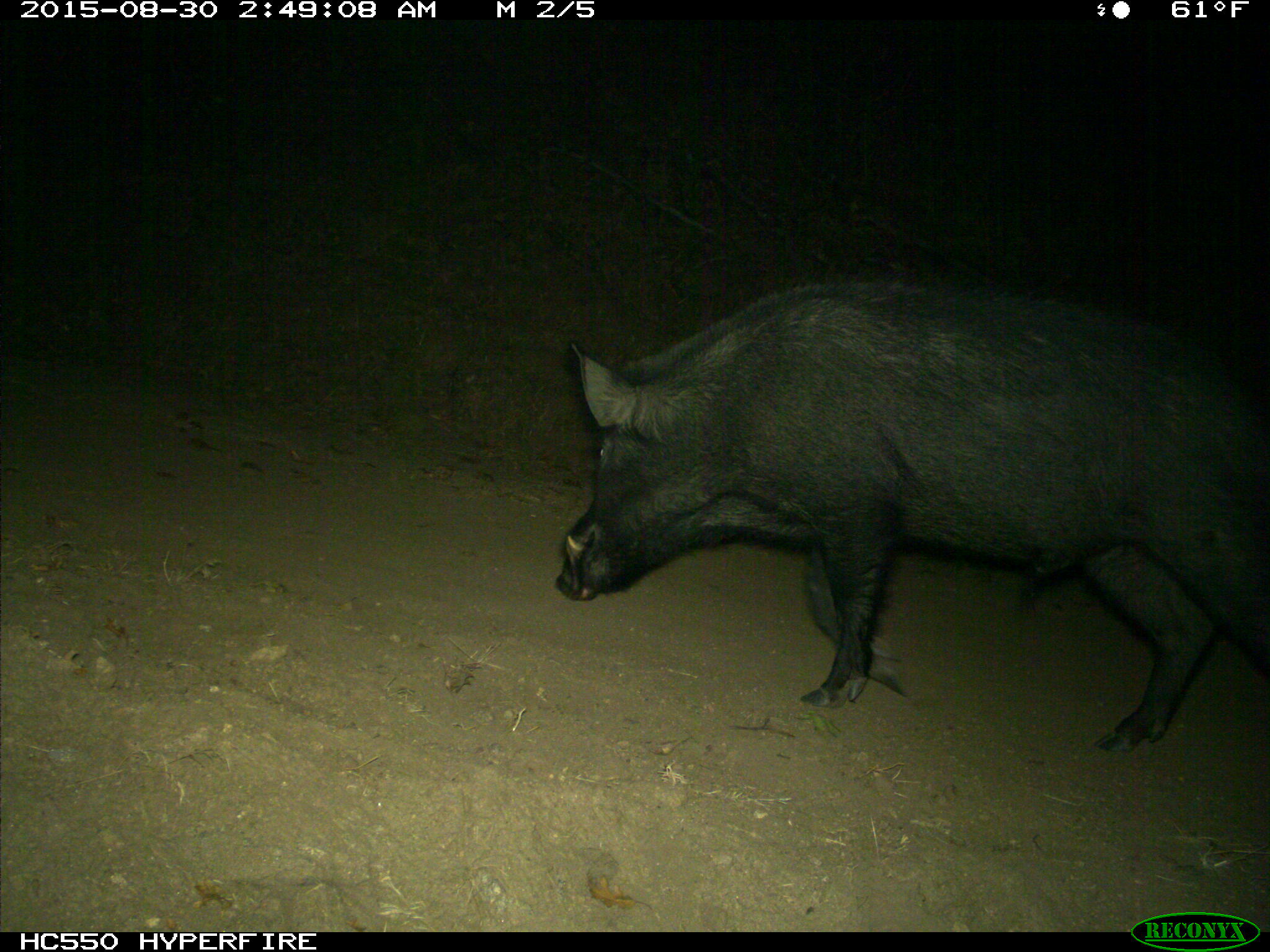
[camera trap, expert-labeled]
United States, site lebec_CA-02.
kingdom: Animalia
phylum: Chordata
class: Mammalia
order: Artiodactyla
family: Suidae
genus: Sus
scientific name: Sus scrofa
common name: wild boar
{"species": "Sus scrofa (wild boar)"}